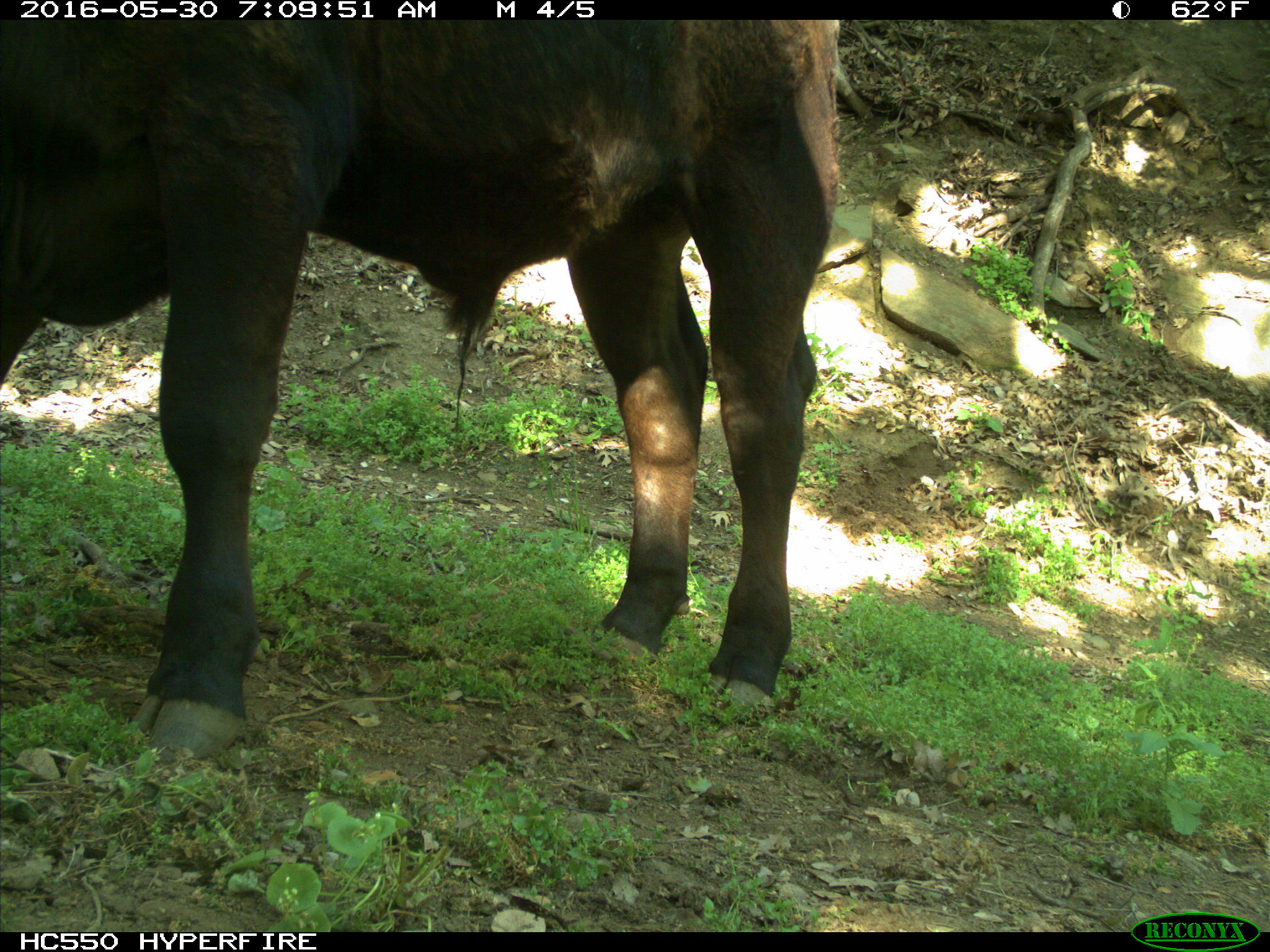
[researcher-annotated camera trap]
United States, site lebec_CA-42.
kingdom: Animalia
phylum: Chordata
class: Mammalia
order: Artiodactyla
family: Bovidae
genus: Bos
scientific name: Bos taurus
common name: domestic cow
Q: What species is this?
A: Bos taurus (domestic cow).